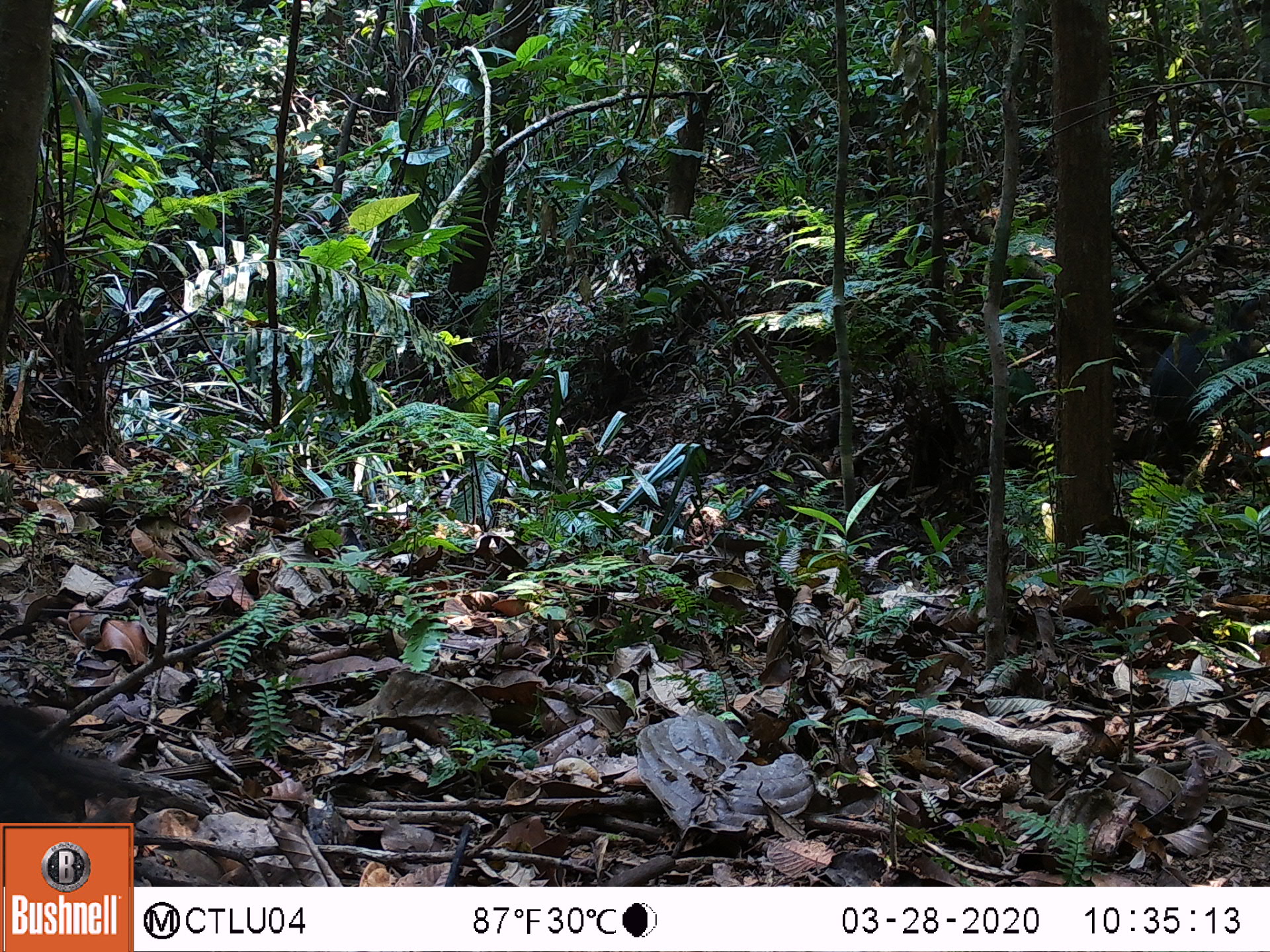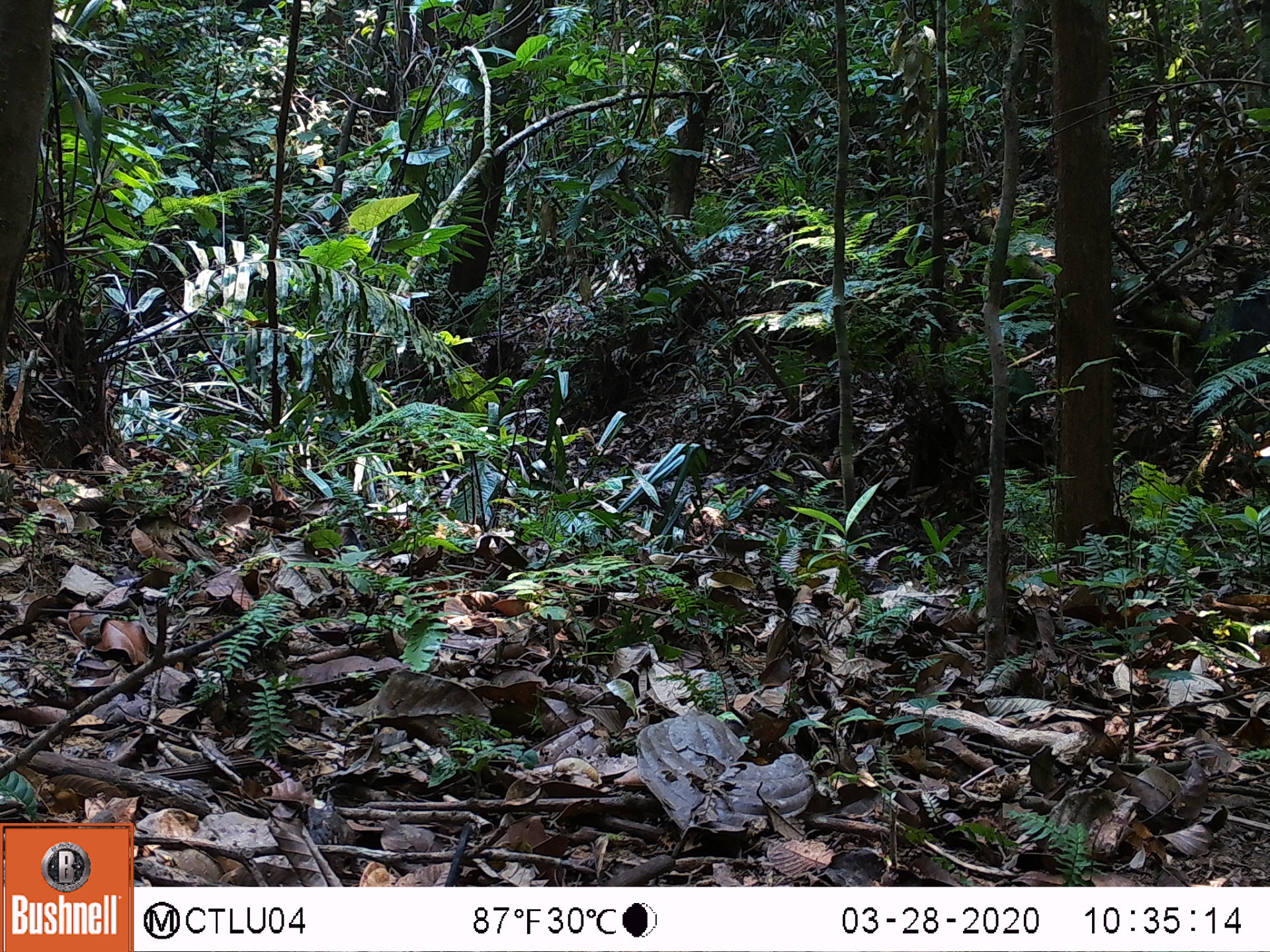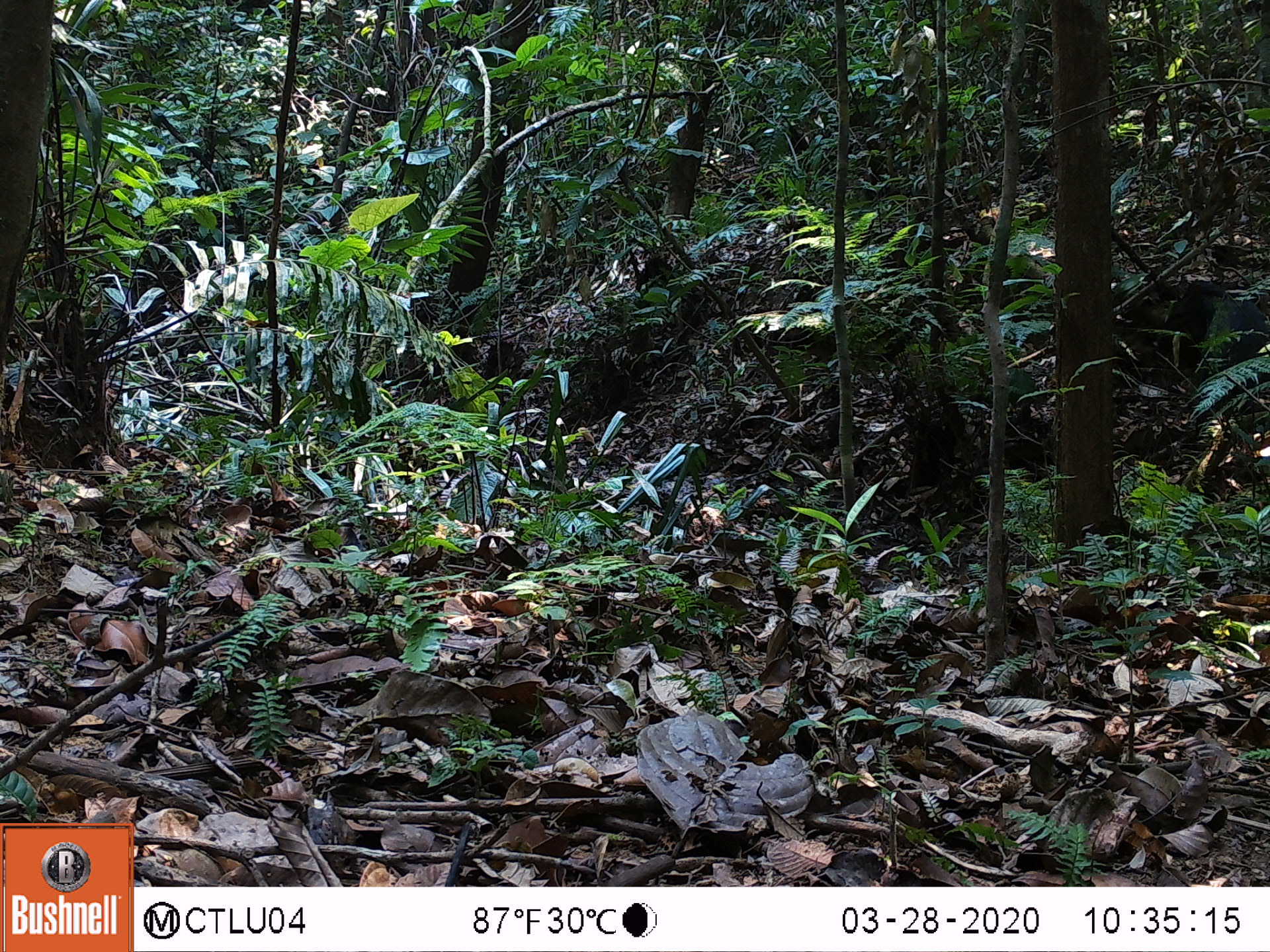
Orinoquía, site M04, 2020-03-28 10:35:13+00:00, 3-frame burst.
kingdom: Animalia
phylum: Chordata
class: Mammalia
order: Artiodactyla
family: Tayassuidae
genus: Pecari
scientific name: Pecari tajacu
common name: collared peccary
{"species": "collared peccary (Pecari tajacu)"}